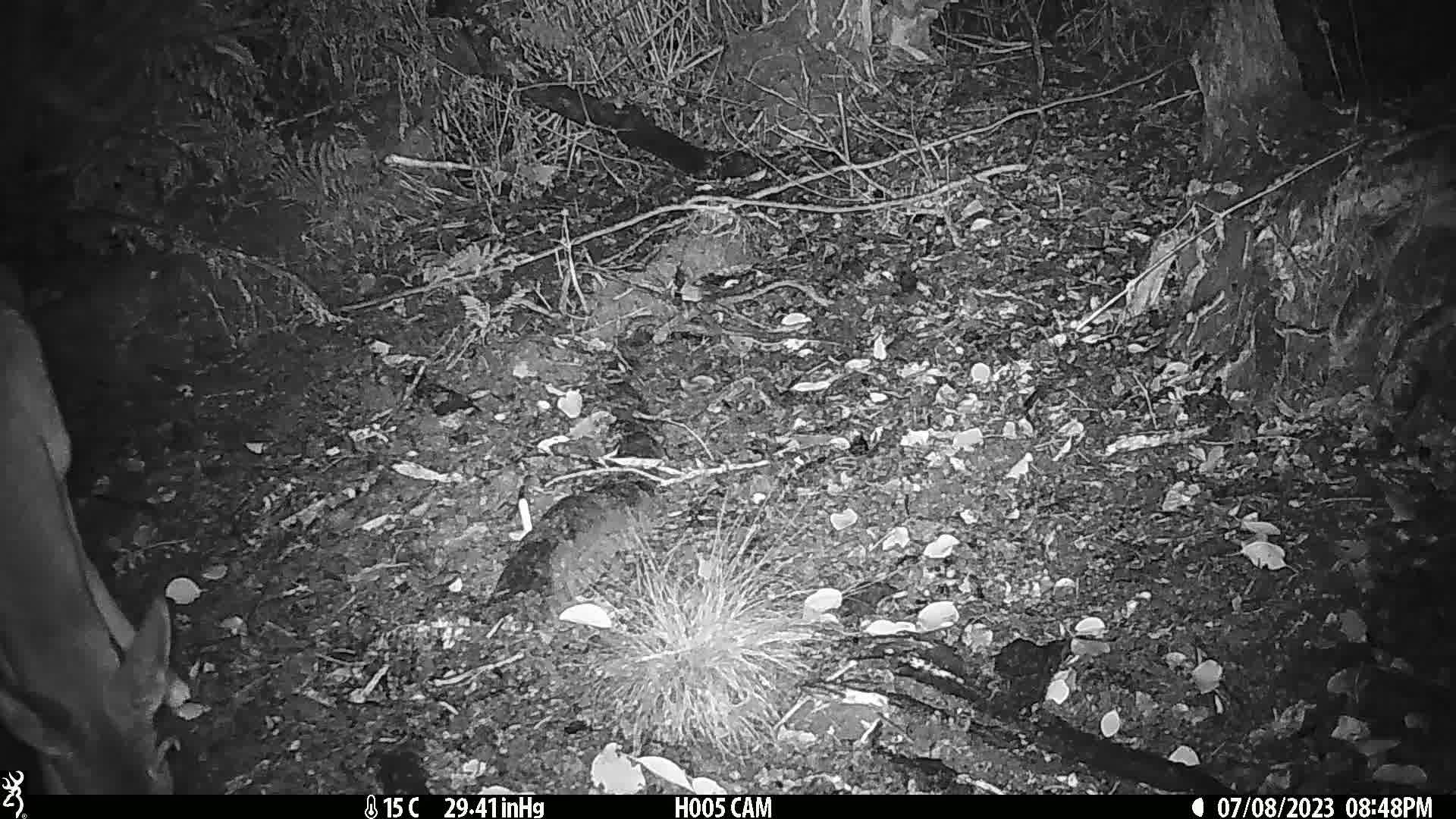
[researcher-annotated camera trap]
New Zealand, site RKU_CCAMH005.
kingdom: Animalia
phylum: Chordata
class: Mammalia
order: Artiodactyla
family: Cervidae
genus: Odocoileus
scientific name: Odocoileus virginianus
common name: white-tailed deer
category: white tailed deer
White tailed deer (white-tailed deer) (Odocoileus virginianus).